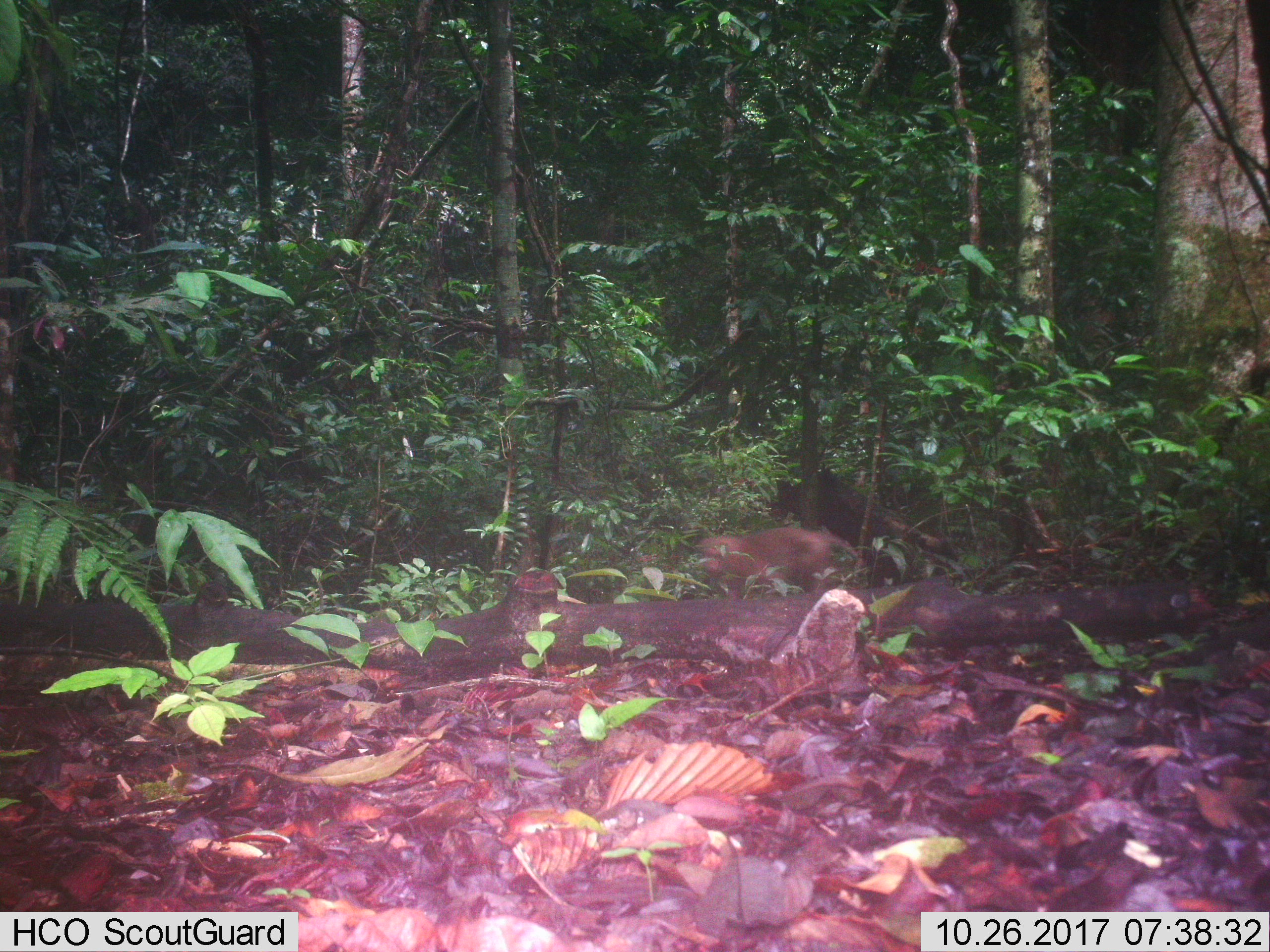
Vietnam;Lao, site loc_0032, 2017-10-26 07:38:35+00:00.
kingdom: Animalia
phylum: Chordata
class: Mammalia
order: Primates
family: Cercopithecidae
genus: Macaca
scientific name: Macaca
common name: macaques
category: assam or rhesus macaque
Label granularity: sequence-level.